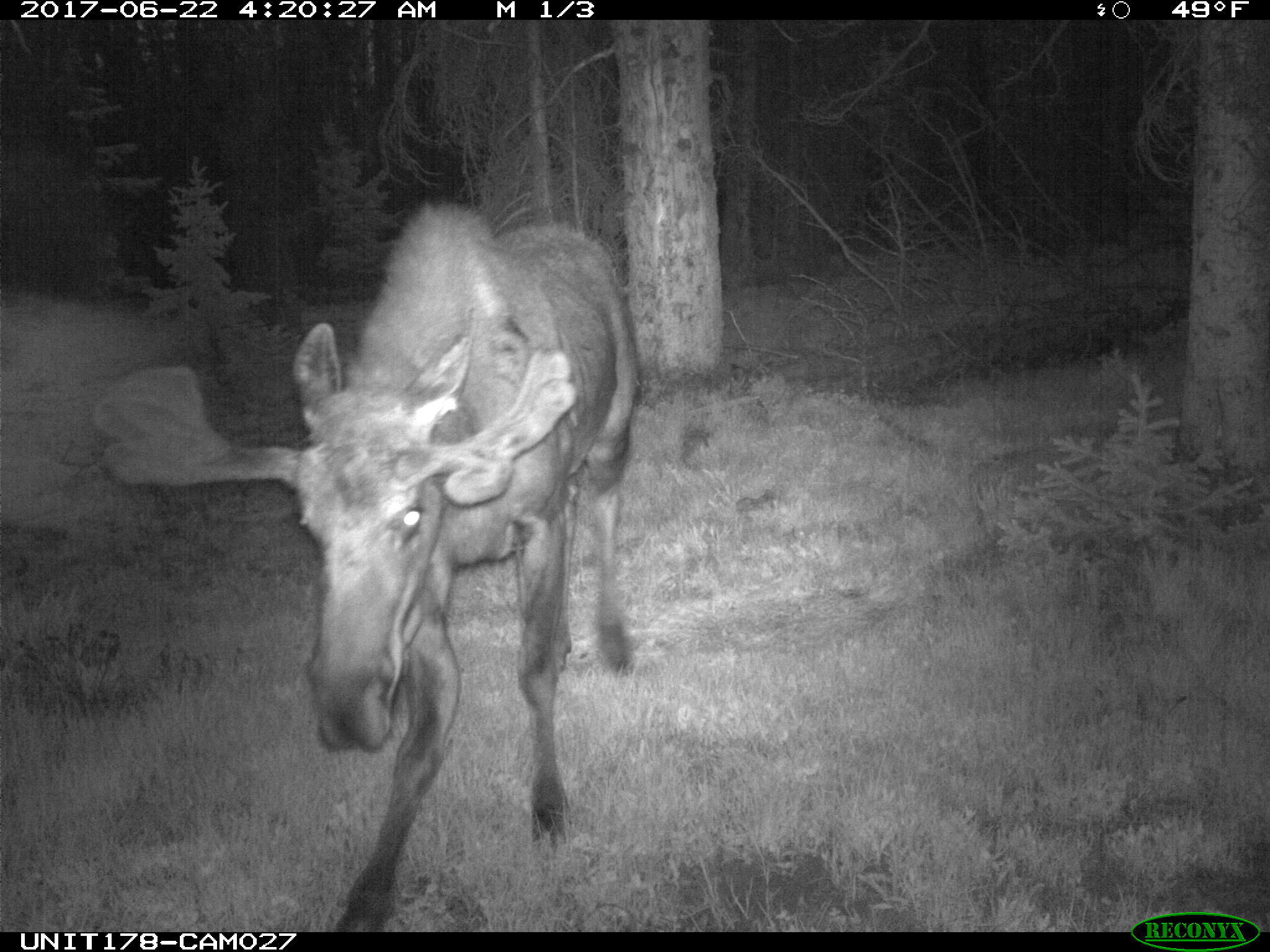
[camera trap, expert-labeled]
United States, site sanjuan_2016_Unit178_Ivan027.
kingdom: Animalia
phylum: Chordata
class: Mammalia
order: Artiodactyla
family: Cervidae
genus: Alces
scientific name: Alces alces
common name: moose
Alces alces (moose).